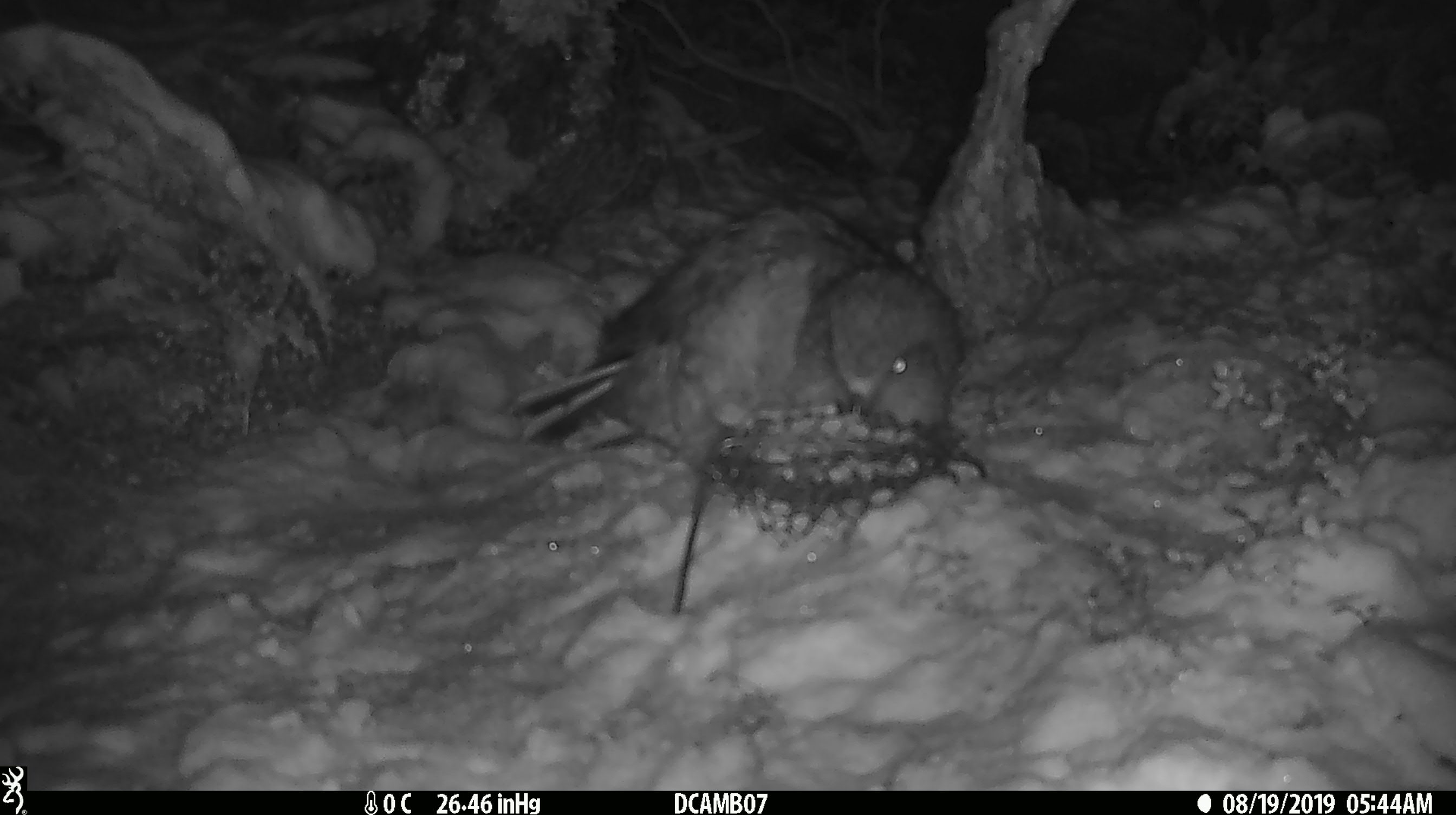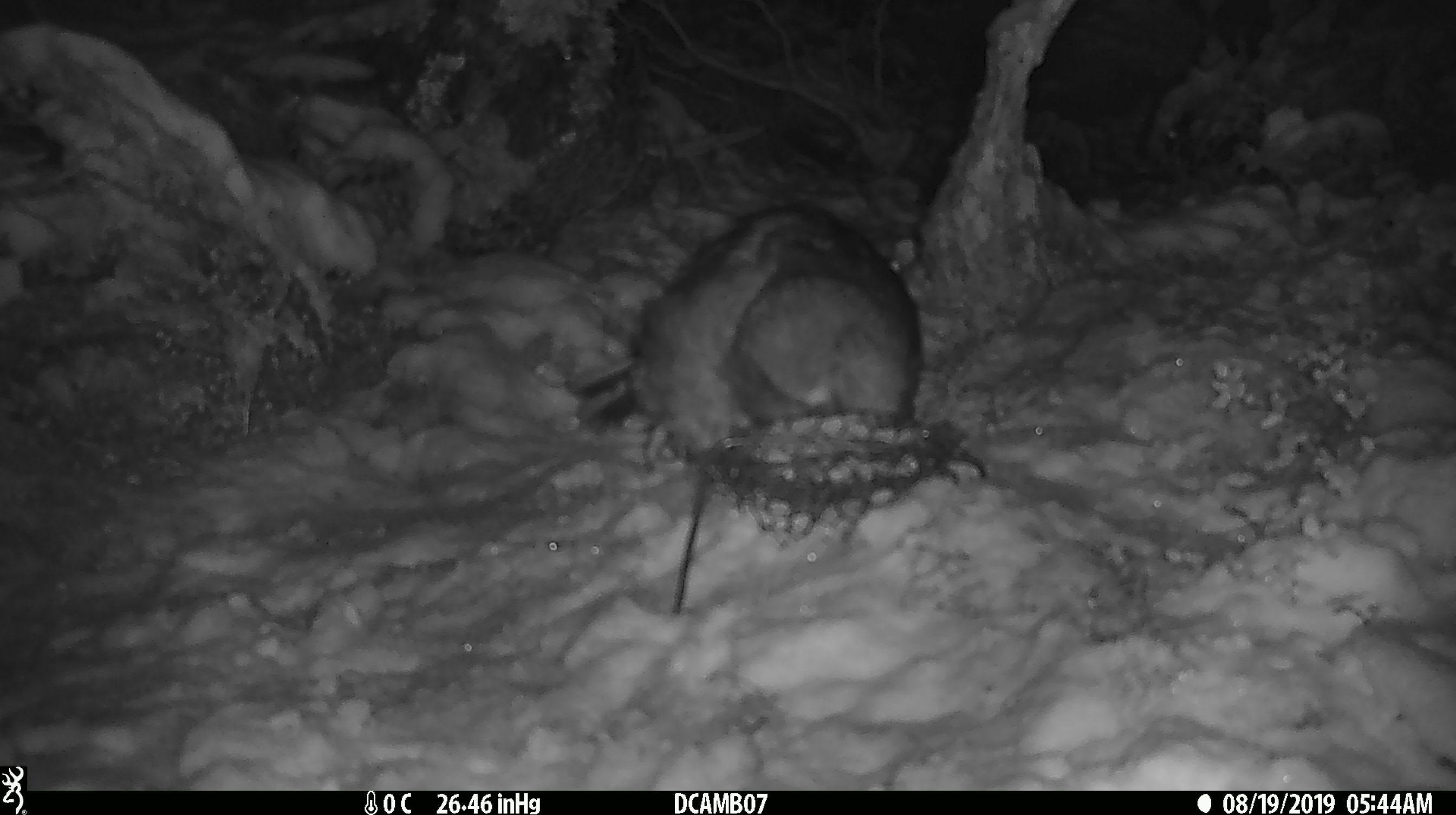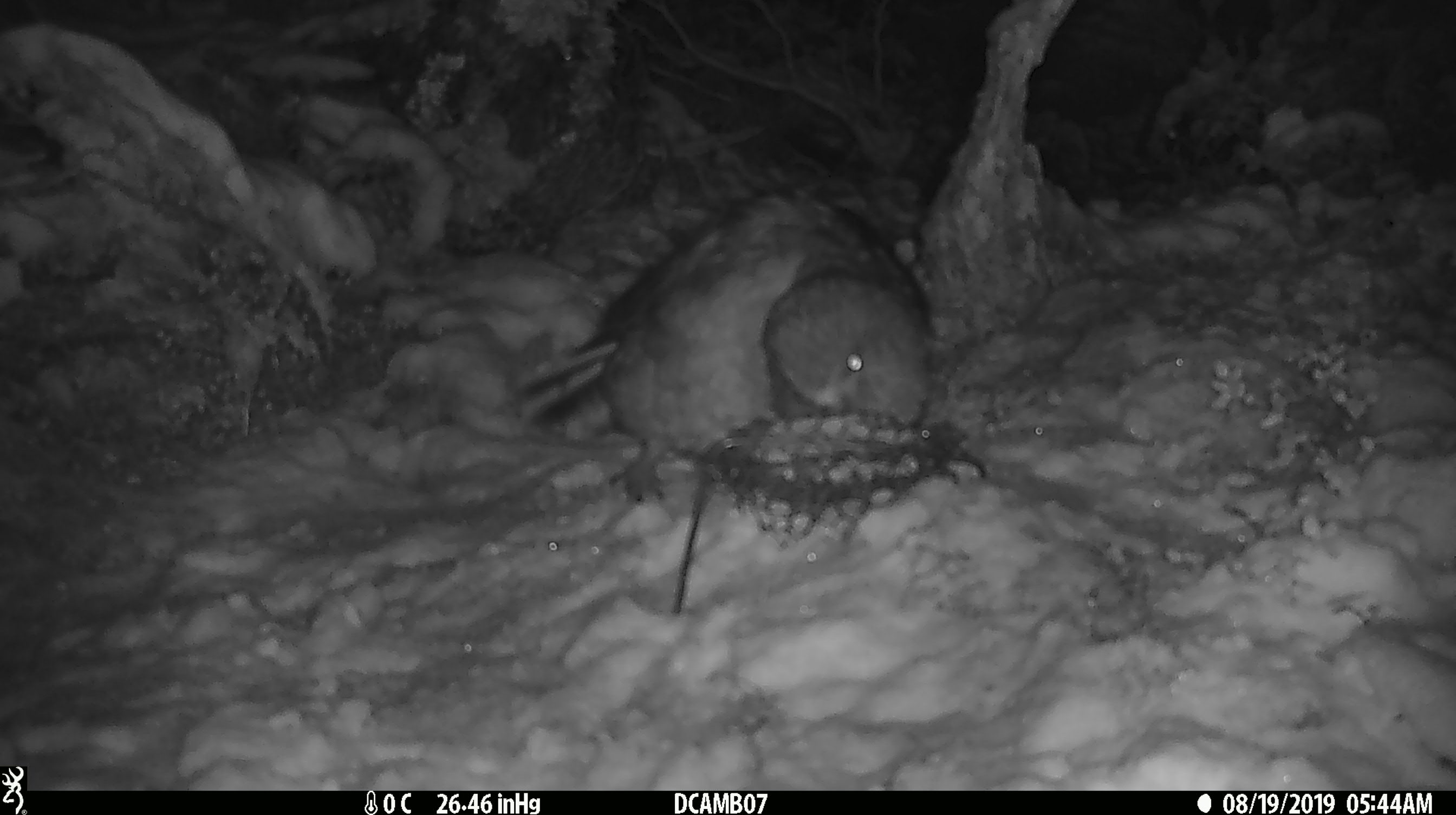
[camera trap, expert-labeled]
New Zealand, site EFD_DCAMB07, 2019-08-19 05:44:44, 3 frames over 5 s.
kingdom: Animalia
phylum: Chordata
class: Aves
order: Psittaciformes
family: Strigopidae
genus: Nestor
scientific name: Nestor notabilis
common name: kea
Kea (Nestor notabilis).